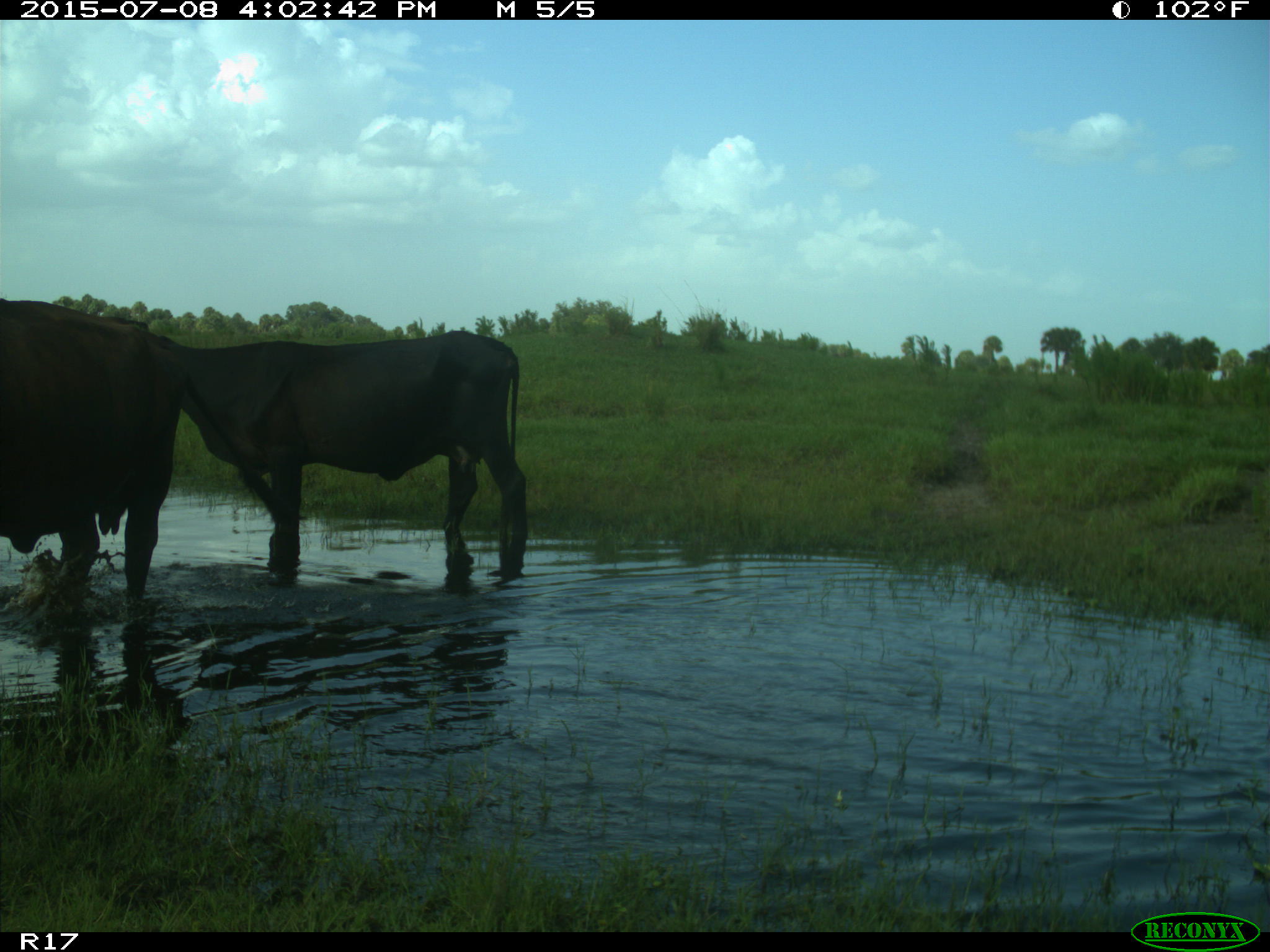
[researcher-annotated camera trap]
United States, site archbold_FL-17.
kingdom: Animalia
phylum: Chordata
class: Mammalia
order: Artiodactyla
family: Bovidae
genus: Bos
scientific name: Bos taurus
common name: domestic cow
Bos taurus (domestic cow).